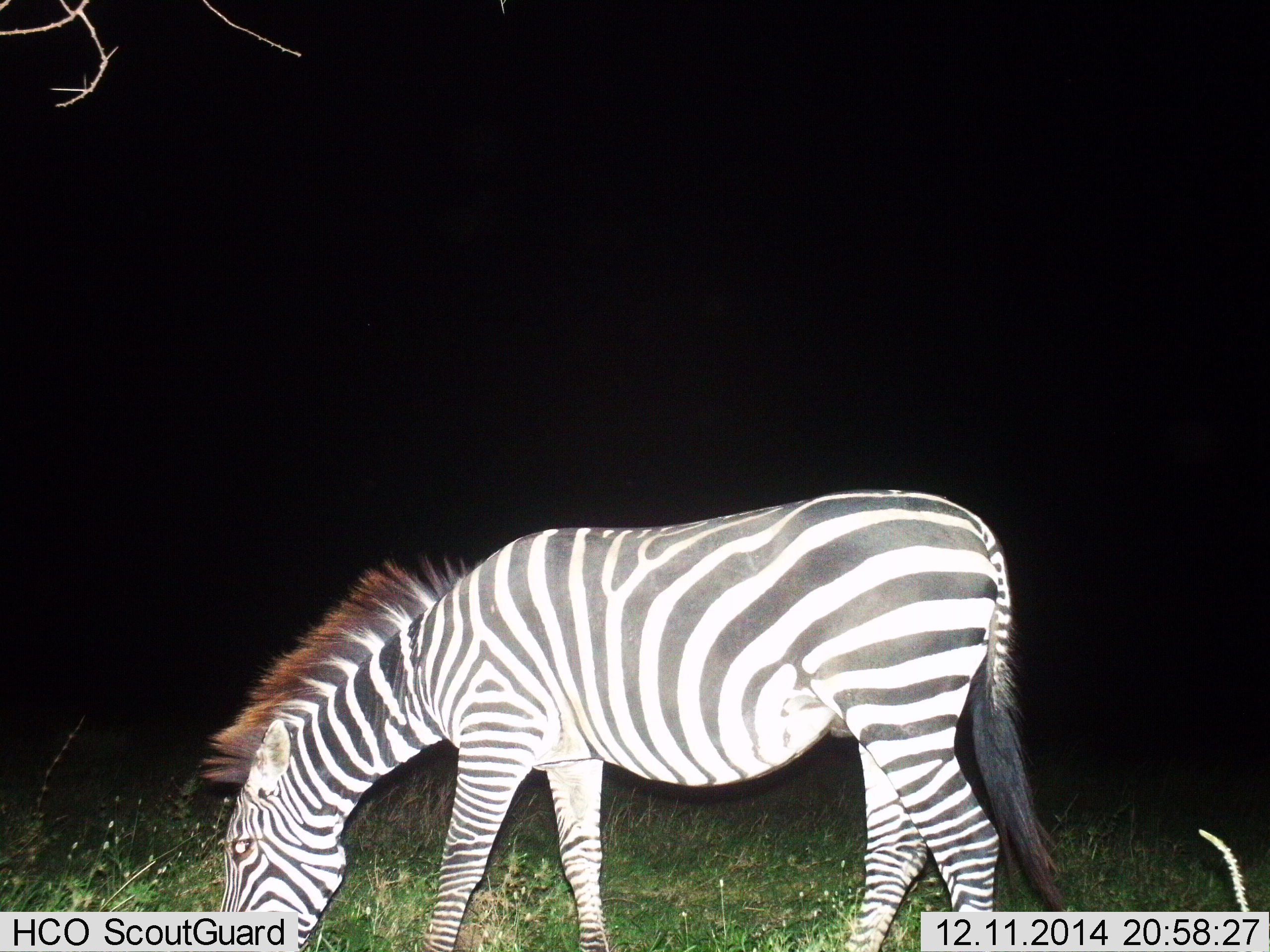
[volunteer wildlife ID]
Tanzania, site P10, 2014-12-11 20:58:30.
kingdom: Animalia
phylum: Chordata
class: Mammalia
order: Perissodactyla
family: Equidae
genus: Equus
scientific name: Equus quagga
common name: plains zebra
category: zebra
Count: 1.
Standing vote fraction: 0%.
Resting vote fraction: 0%.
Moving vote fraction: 0%.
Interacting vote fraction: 0%.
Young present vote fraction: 0%.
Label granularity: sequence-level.